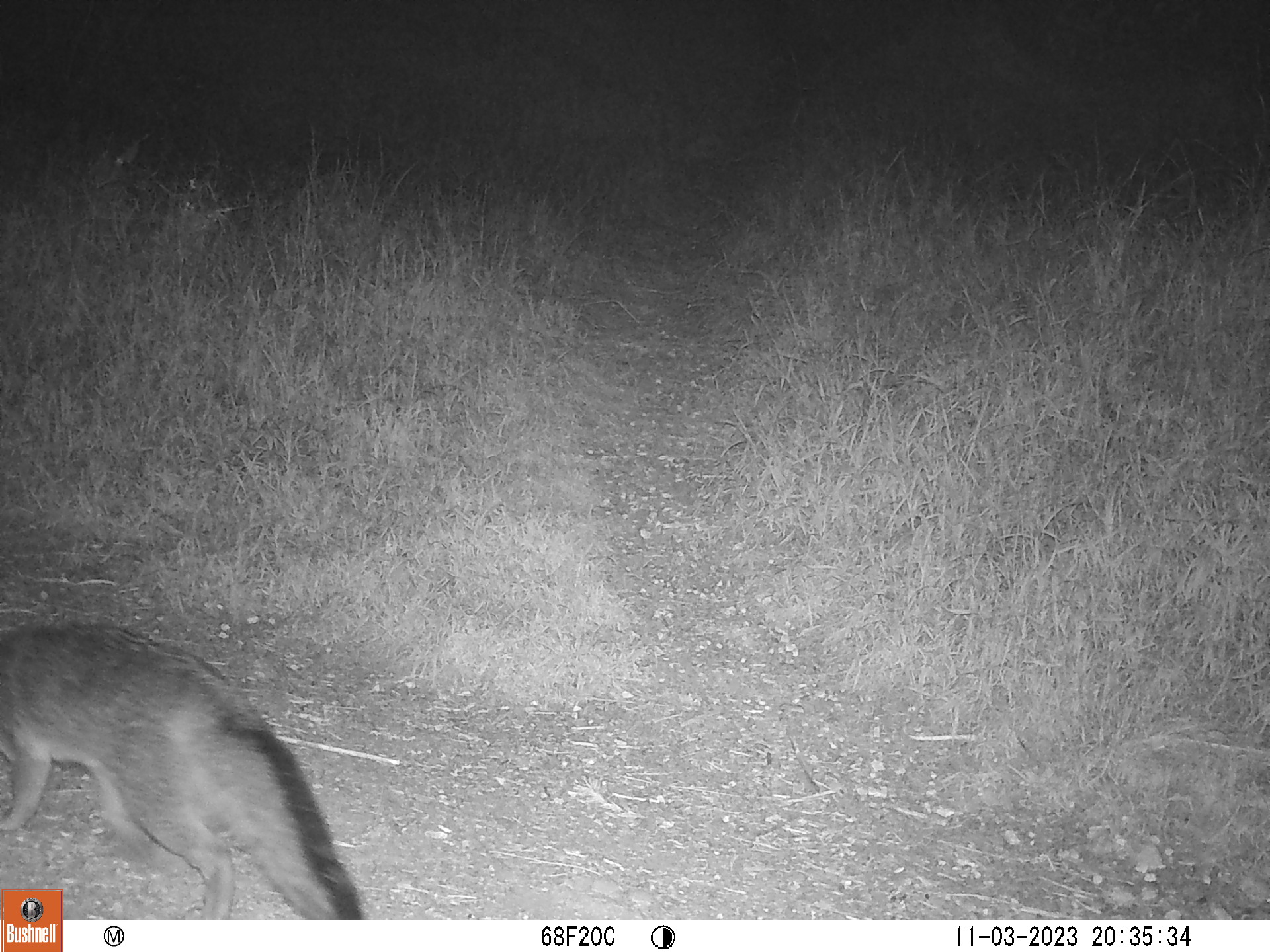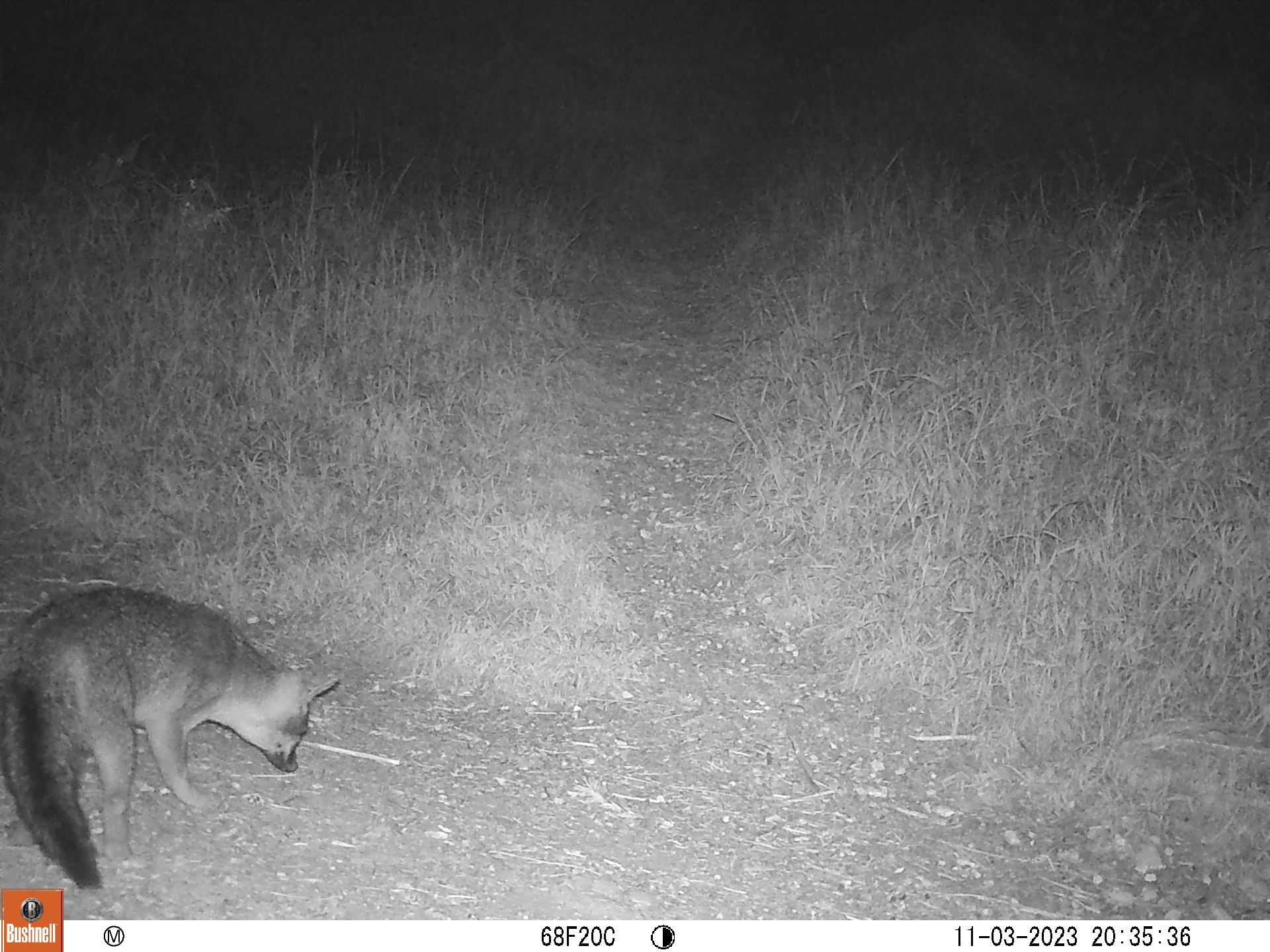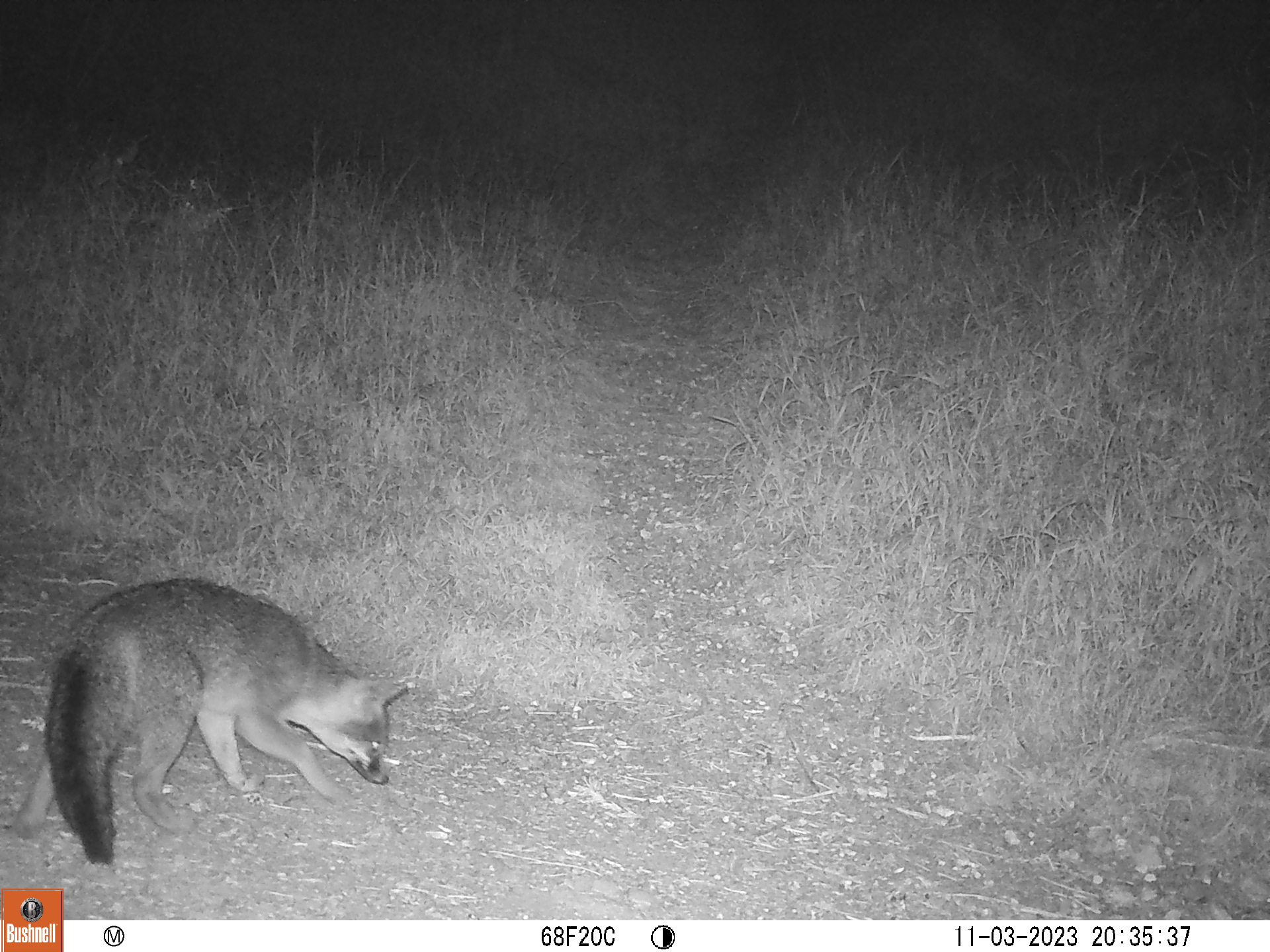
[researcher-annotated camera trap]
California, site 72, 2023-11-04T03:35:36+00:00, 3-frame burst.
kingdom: Animalia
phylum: Chordata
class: Mammalia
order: Carnivora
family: Canidae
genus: Urocyon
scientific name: Urocyon cinereoargenteus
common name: gray fox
Gray fox (Urocyon cinereoargenteus).